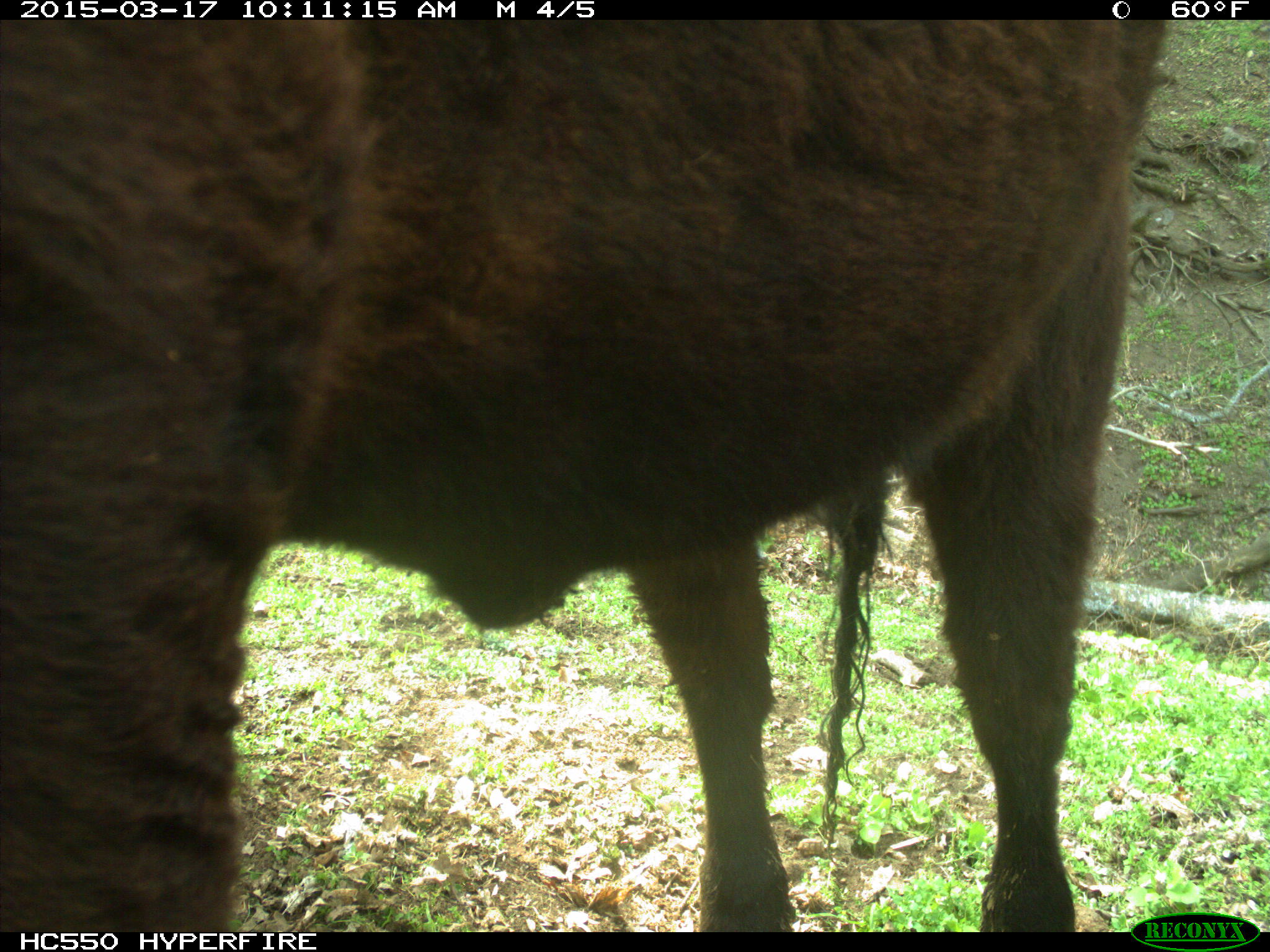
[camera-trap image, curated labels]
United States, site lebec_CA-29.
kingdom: Animalia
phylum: Chordata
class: Mammalia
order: Artiodactyla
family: Bovidae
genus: Bos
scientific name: Bos taurus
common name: domestic cow